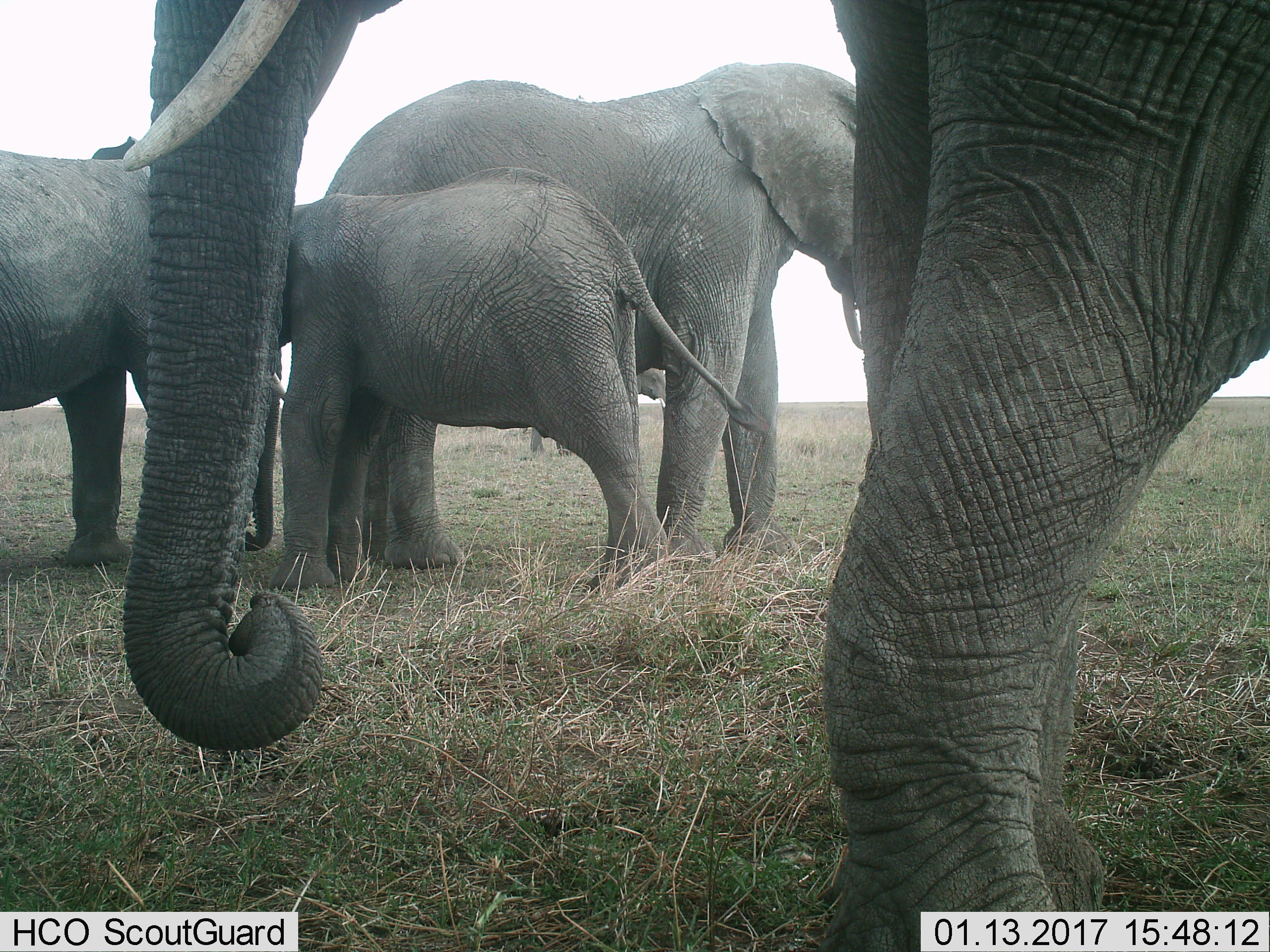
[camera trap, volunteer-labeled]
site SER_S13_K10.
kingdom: Animalia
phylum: Chordata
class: Mammalia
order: Proboscidea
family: Elephantidae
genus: Loxodonta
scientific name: Loxodonta africana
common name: african bush elephant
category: elephant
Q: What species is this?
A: Elephant (african bush elephant) (Loxodonta africana).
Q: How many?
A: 5.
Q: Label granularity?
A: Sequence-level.